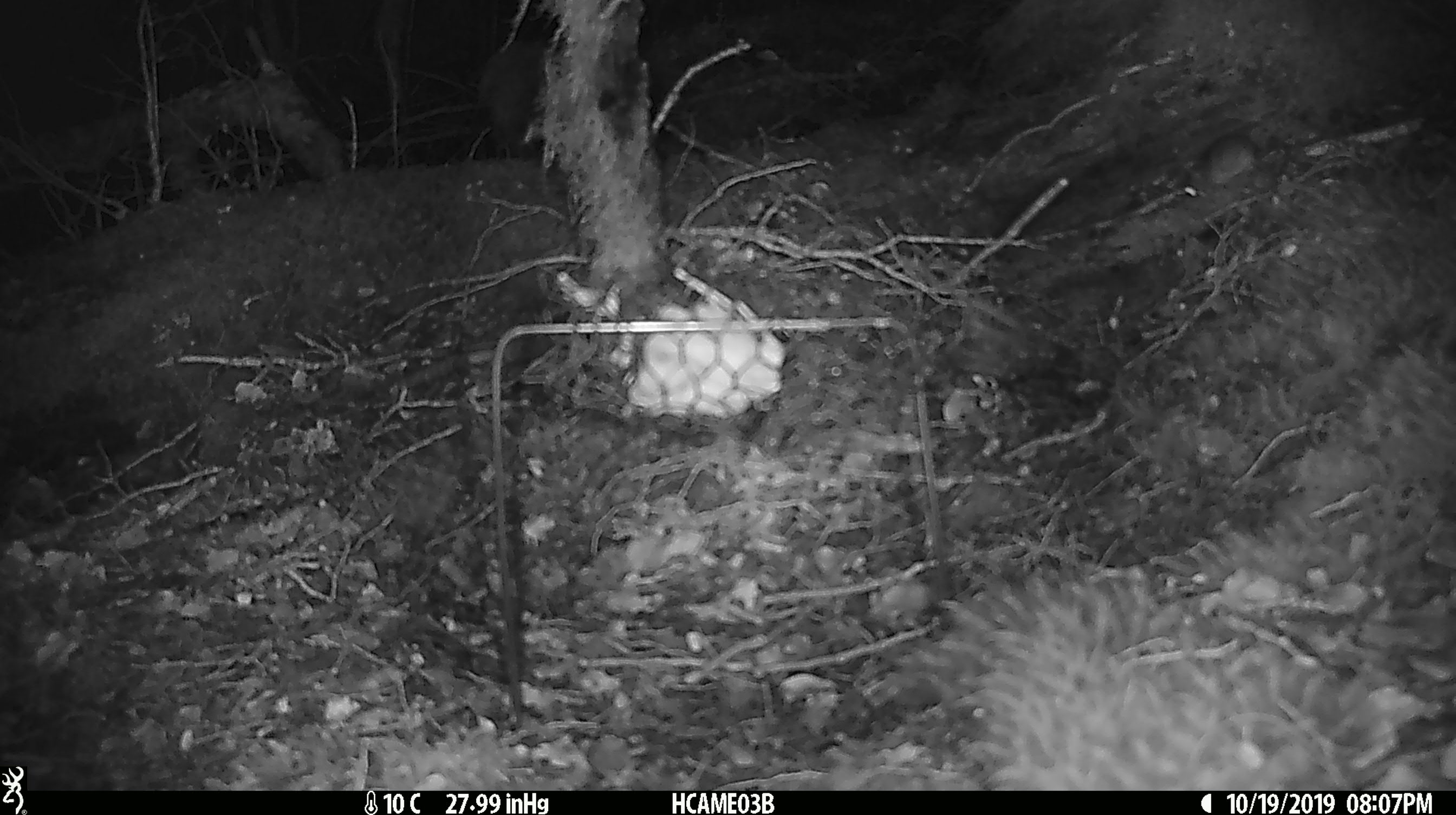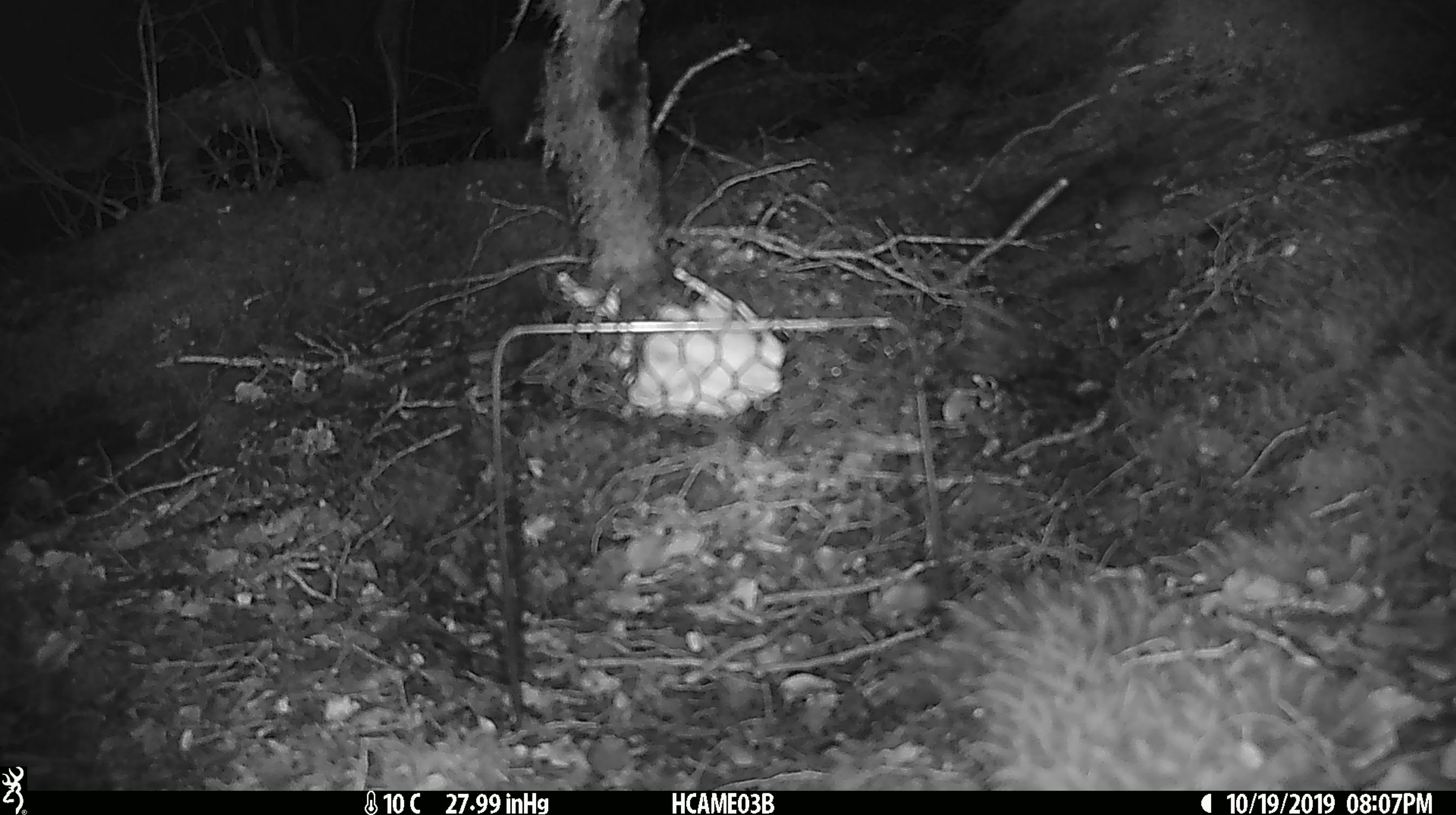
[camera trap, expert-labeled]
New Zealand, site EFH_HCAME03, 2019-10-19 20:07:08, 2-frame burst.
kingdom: Animalia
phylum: Chordata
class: Mammalia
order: Rodentia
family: Muridae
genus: Mus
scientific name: Mus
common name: mouse